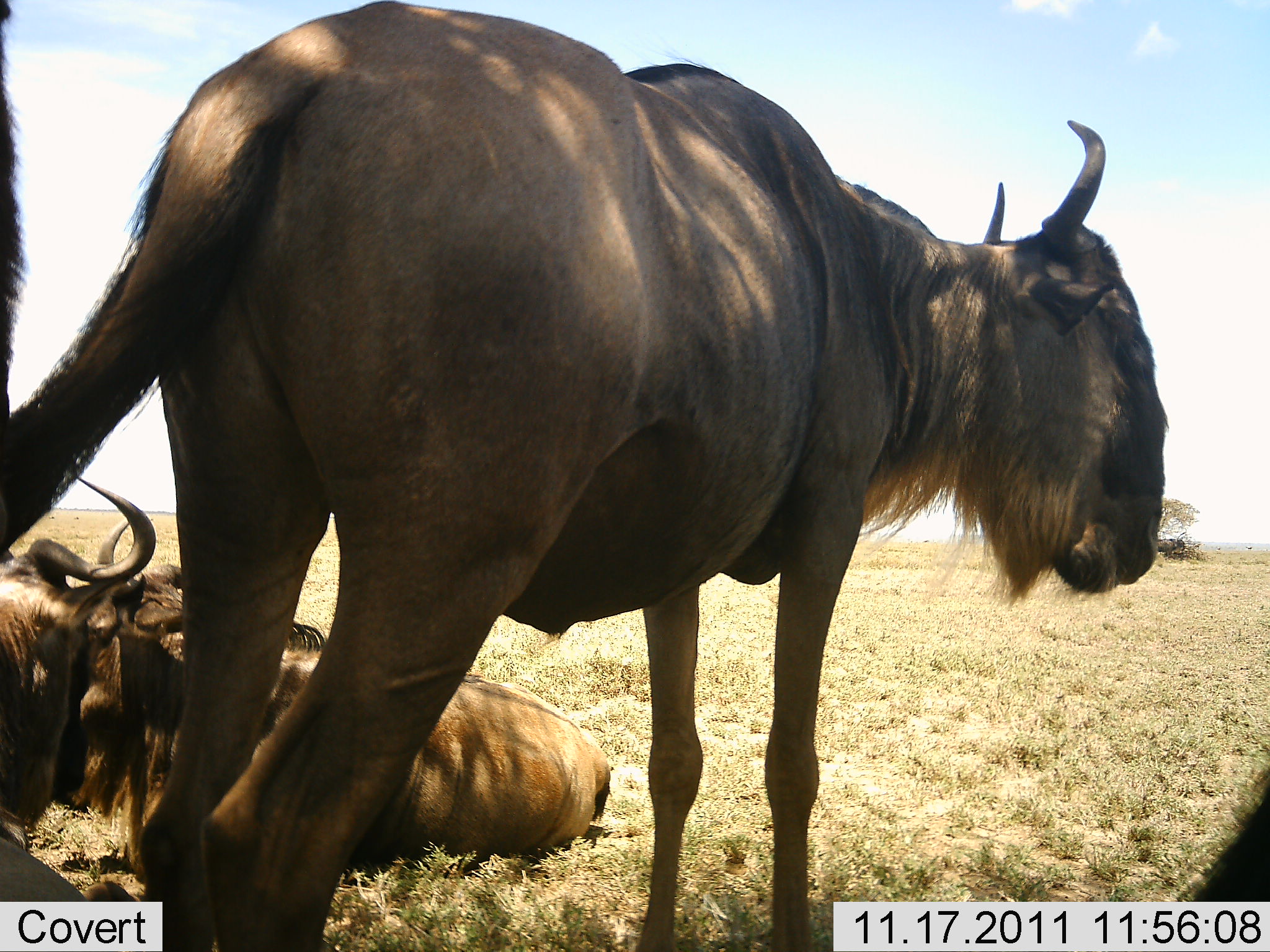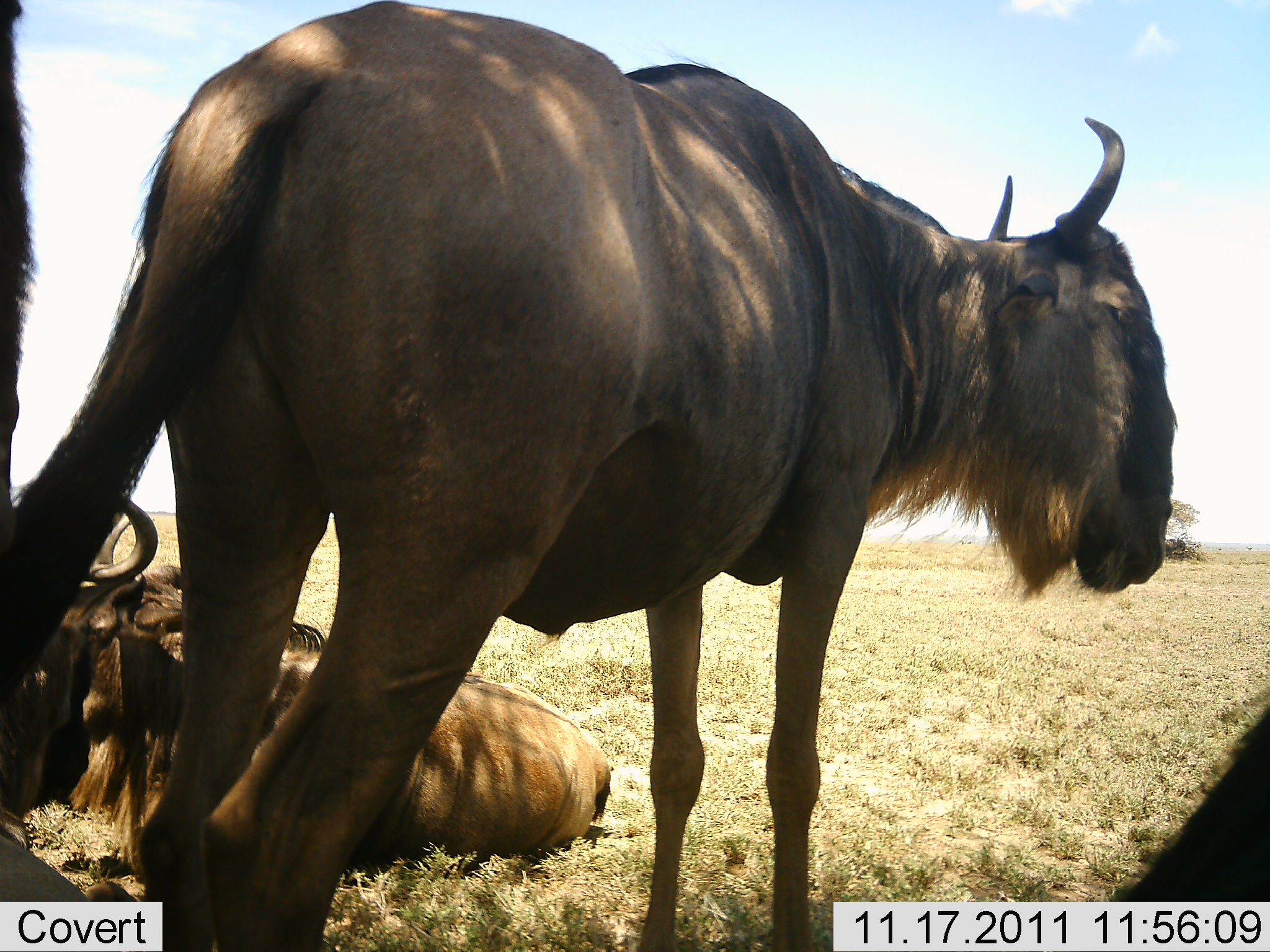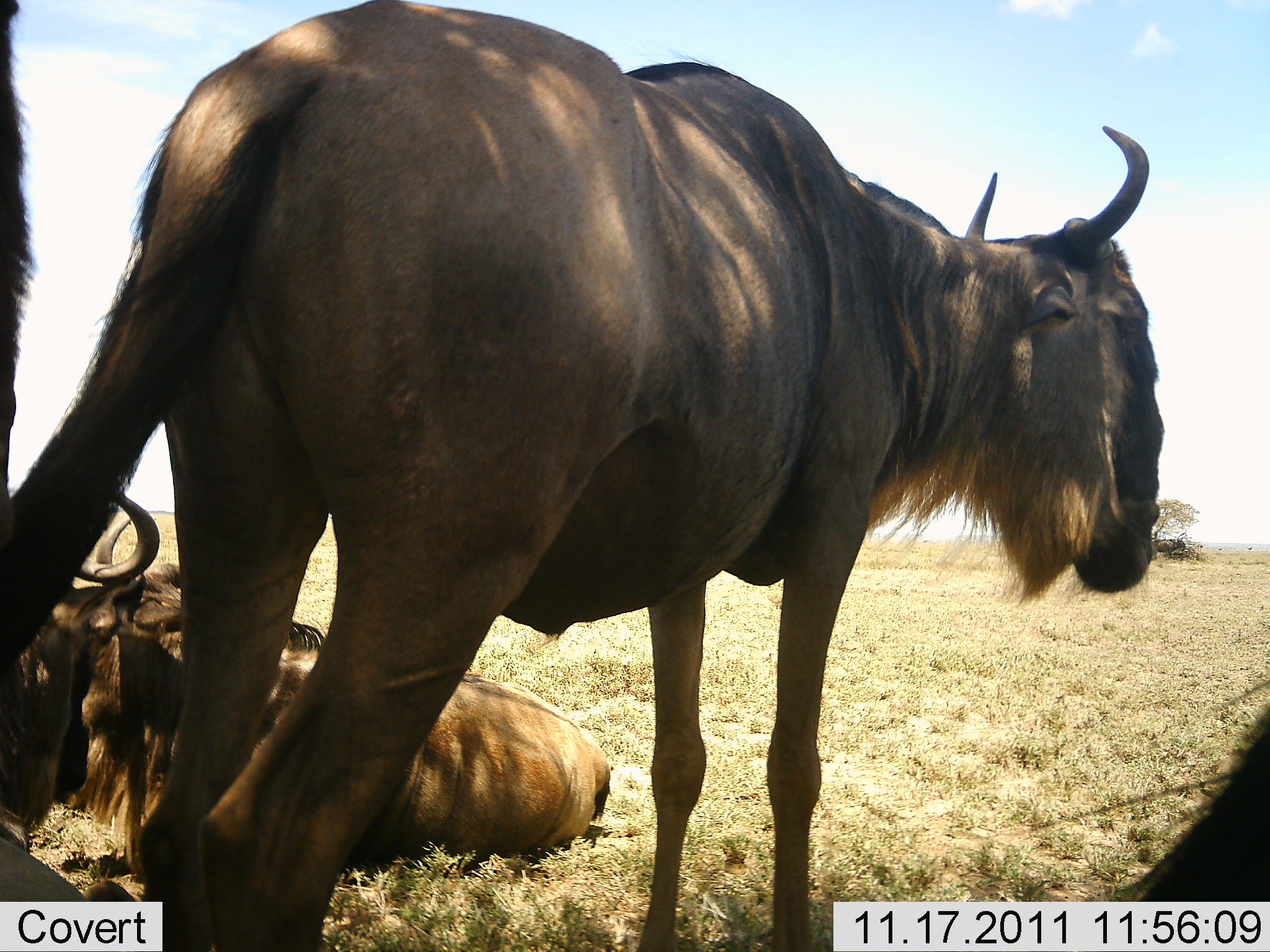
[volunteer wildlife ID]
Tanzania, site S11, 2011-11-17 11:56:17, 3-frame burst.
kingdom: Animalia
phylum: Chordata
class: Mammalia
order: Artiodactyla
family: Bovidae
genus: Connochaetes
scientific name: Connochaetes taurinus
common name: blue wildebeest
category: wildebeest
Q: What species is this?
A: Wildebeest (blue wildebeest) (Connochaetes taurinus).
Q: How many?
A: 4.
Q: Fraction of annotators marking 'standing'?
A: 73%.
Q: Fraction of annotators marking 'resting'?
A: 93%.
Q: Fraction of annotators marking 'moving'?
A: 0%.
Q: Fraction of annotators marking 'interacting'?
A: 0%.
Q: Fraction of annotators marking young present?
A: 0%.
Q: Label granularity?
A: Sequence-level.